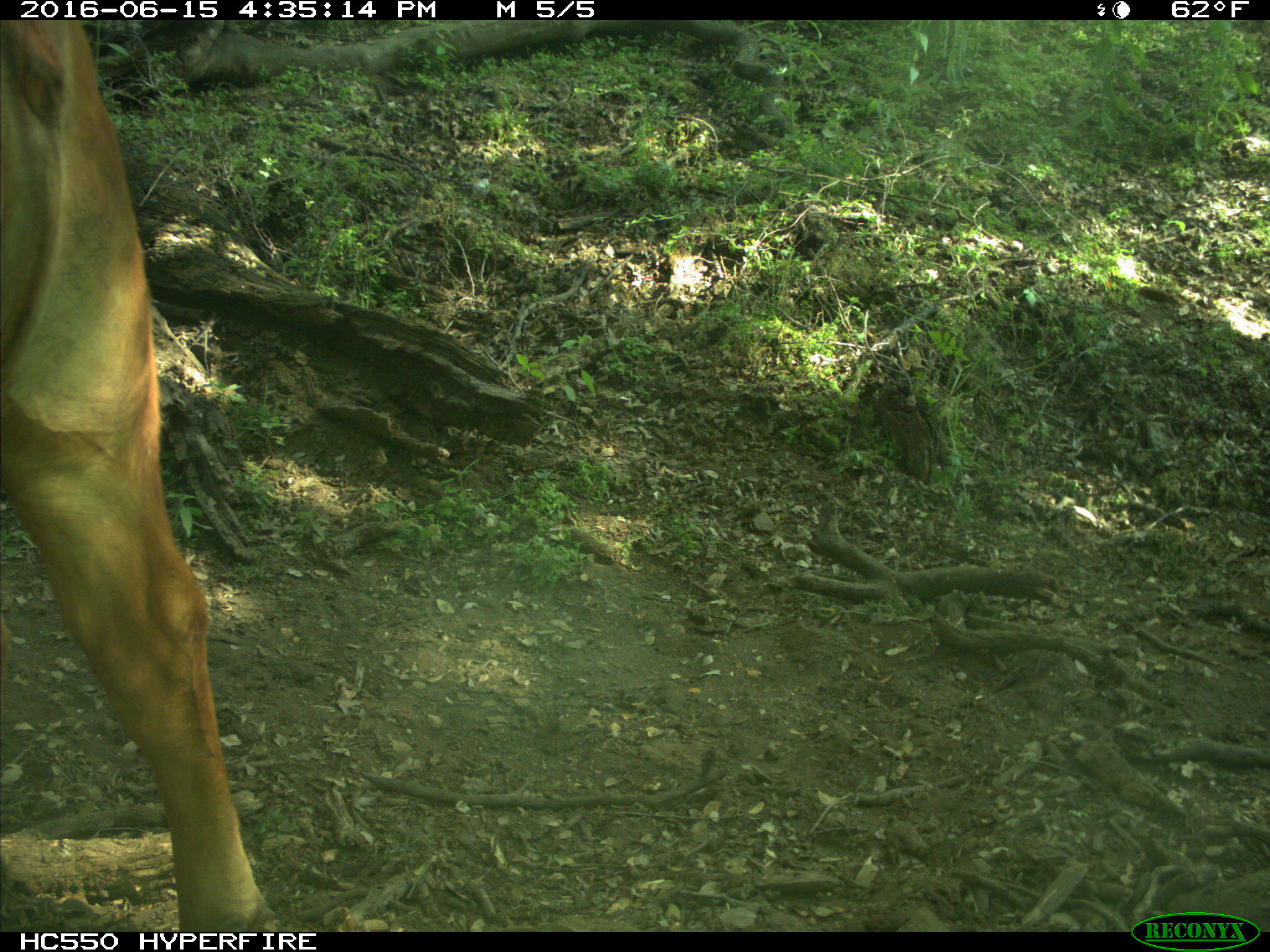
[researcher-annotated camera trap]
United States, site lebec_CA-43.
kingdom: Animalia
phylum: Chordata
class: Mammalia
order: Artiodactyla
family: Bovidae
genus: Bos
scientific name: Bos taurus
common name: domestic cow